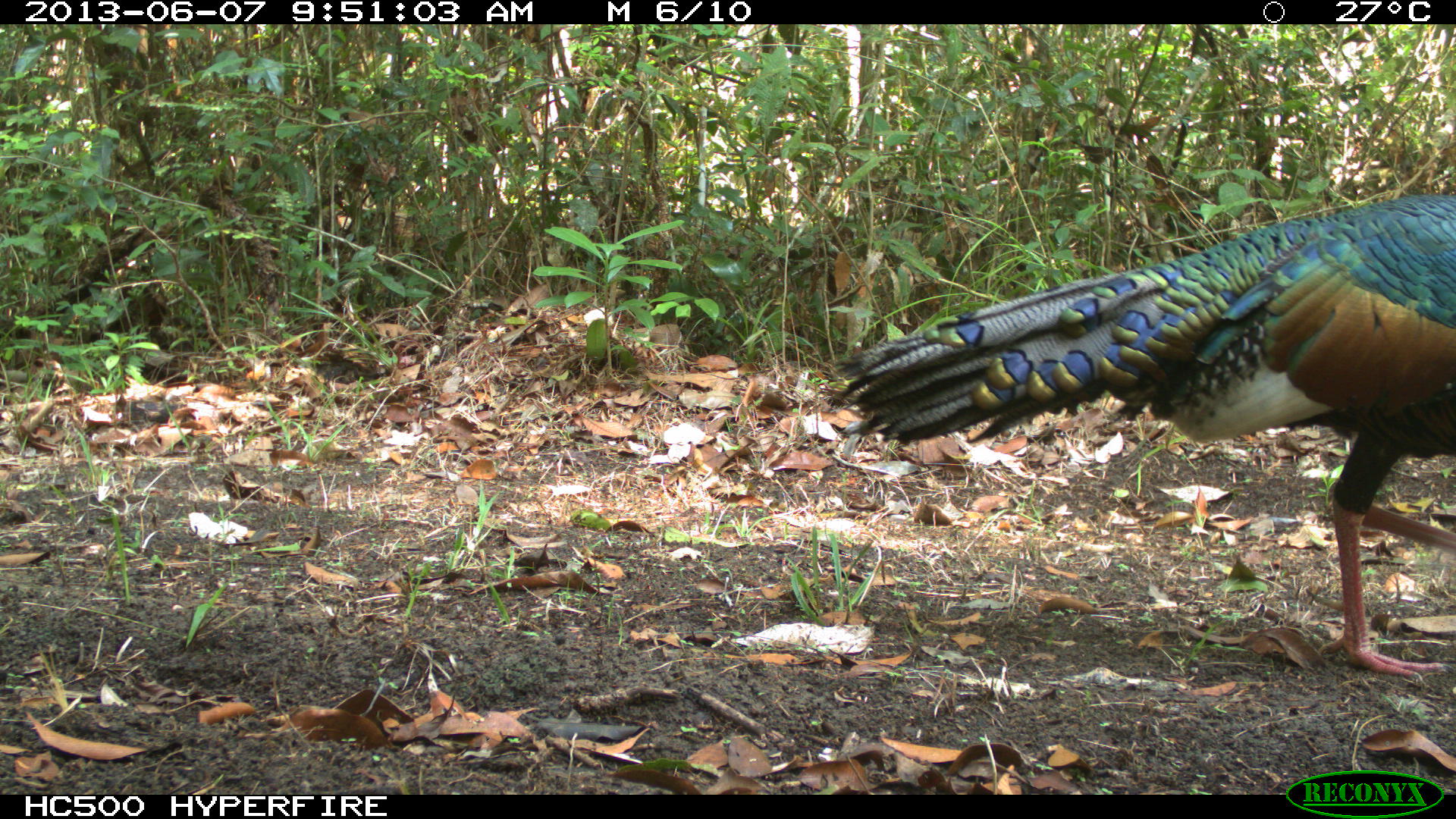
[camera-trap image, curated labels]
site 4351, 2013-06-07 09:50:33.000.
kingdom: Animalia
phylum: Chordata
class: Aves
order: Galliformes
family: Phasianidae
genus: Meleagris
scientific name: Meleagris ocellata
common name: ocellated turkey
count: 1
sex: male